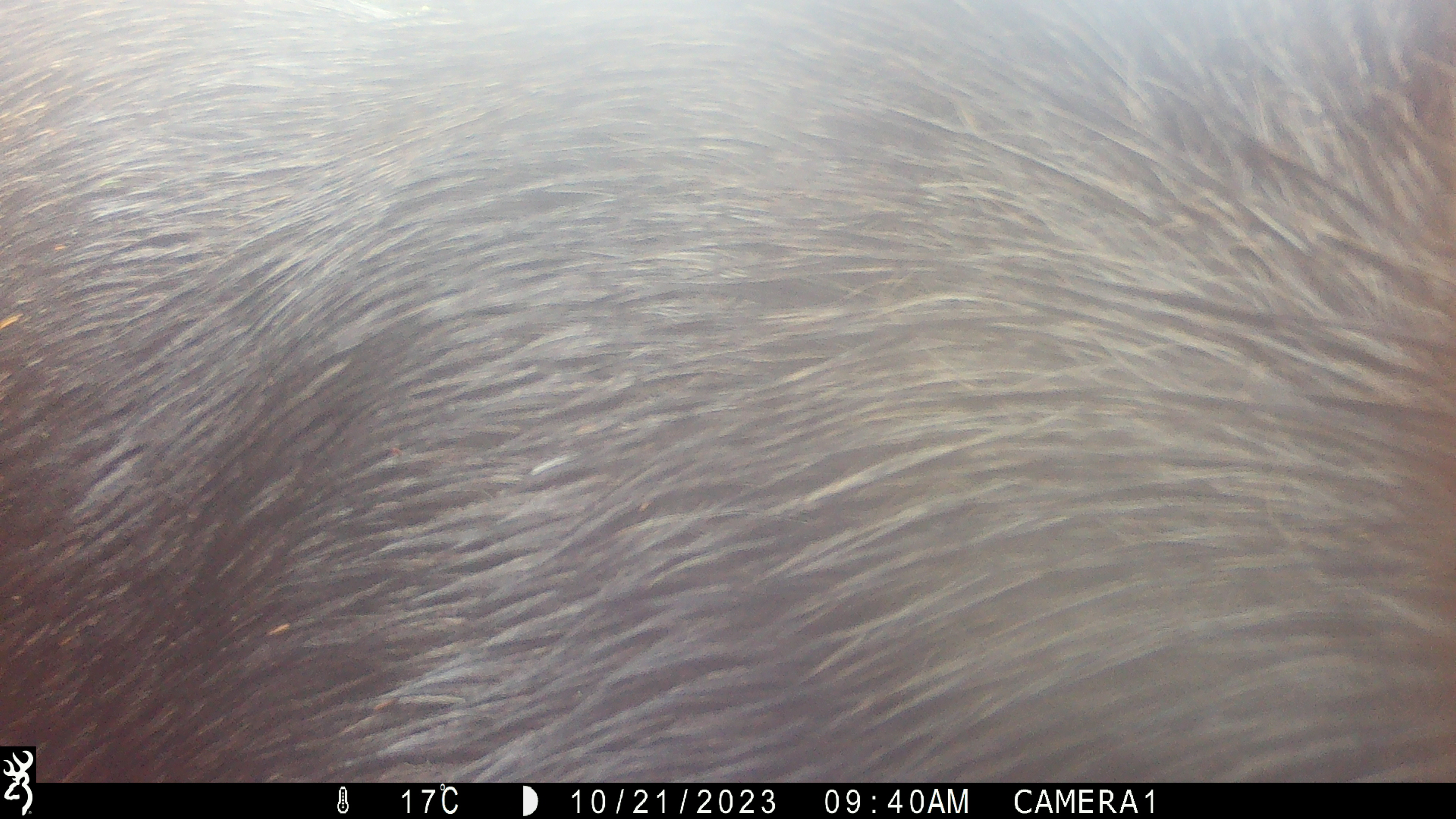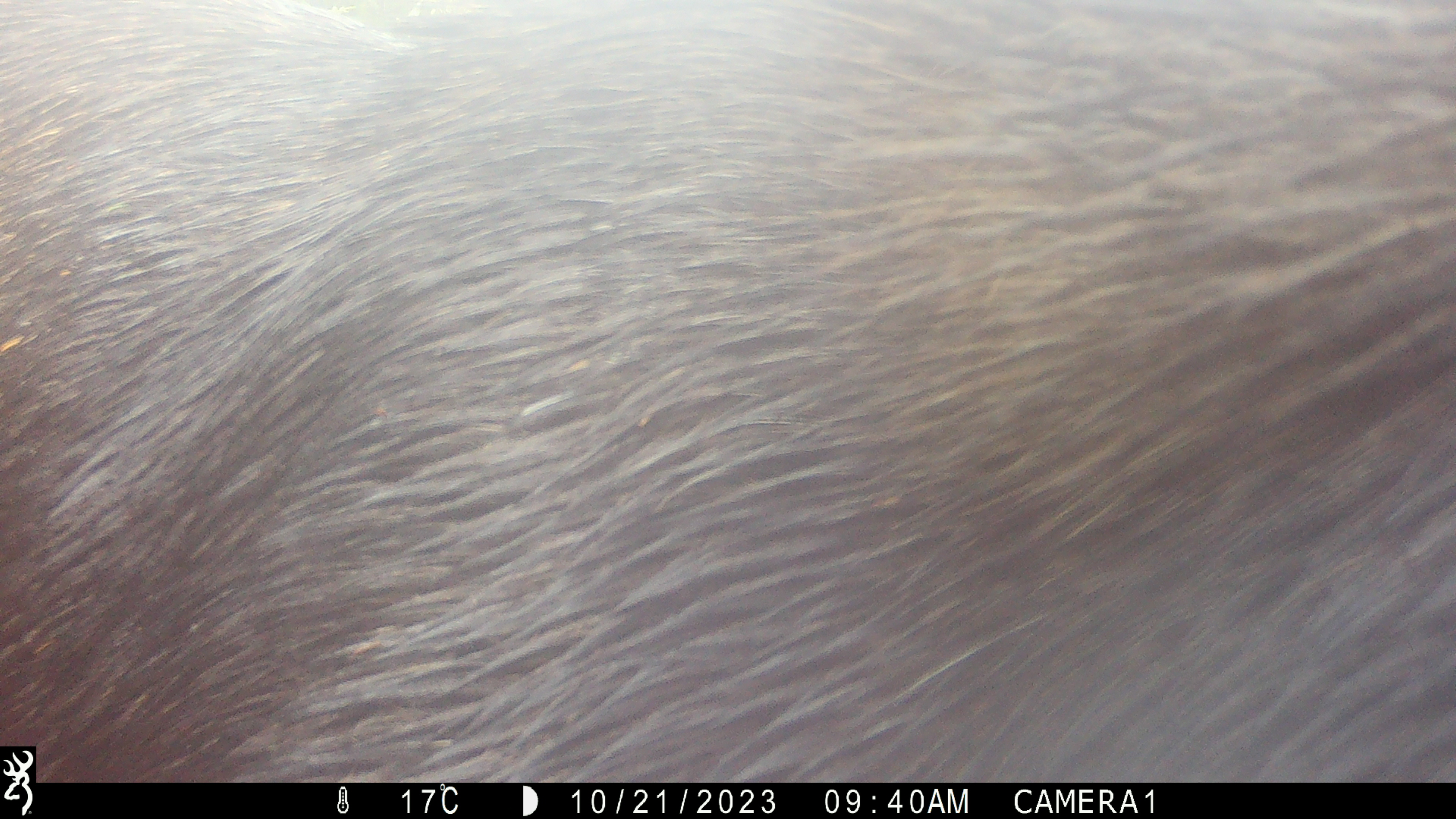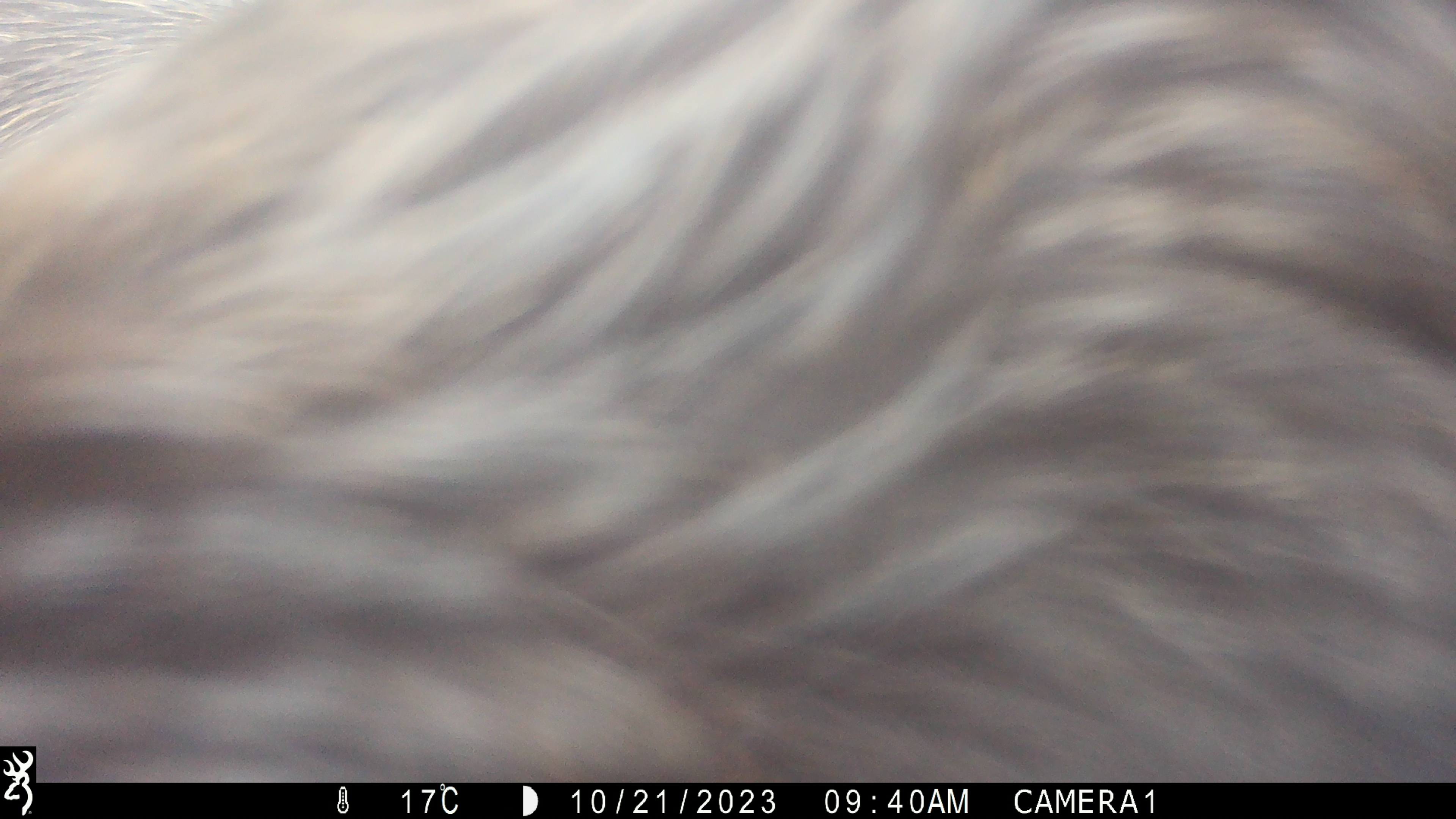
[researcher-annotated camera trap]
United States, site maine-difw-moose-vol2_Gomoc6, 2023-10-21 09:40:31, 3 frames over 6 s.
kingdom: Animalia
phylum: Chordata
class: Mammalia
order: Artiodactyla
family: Cervidae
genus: Alces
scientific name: Alces alces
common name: moose